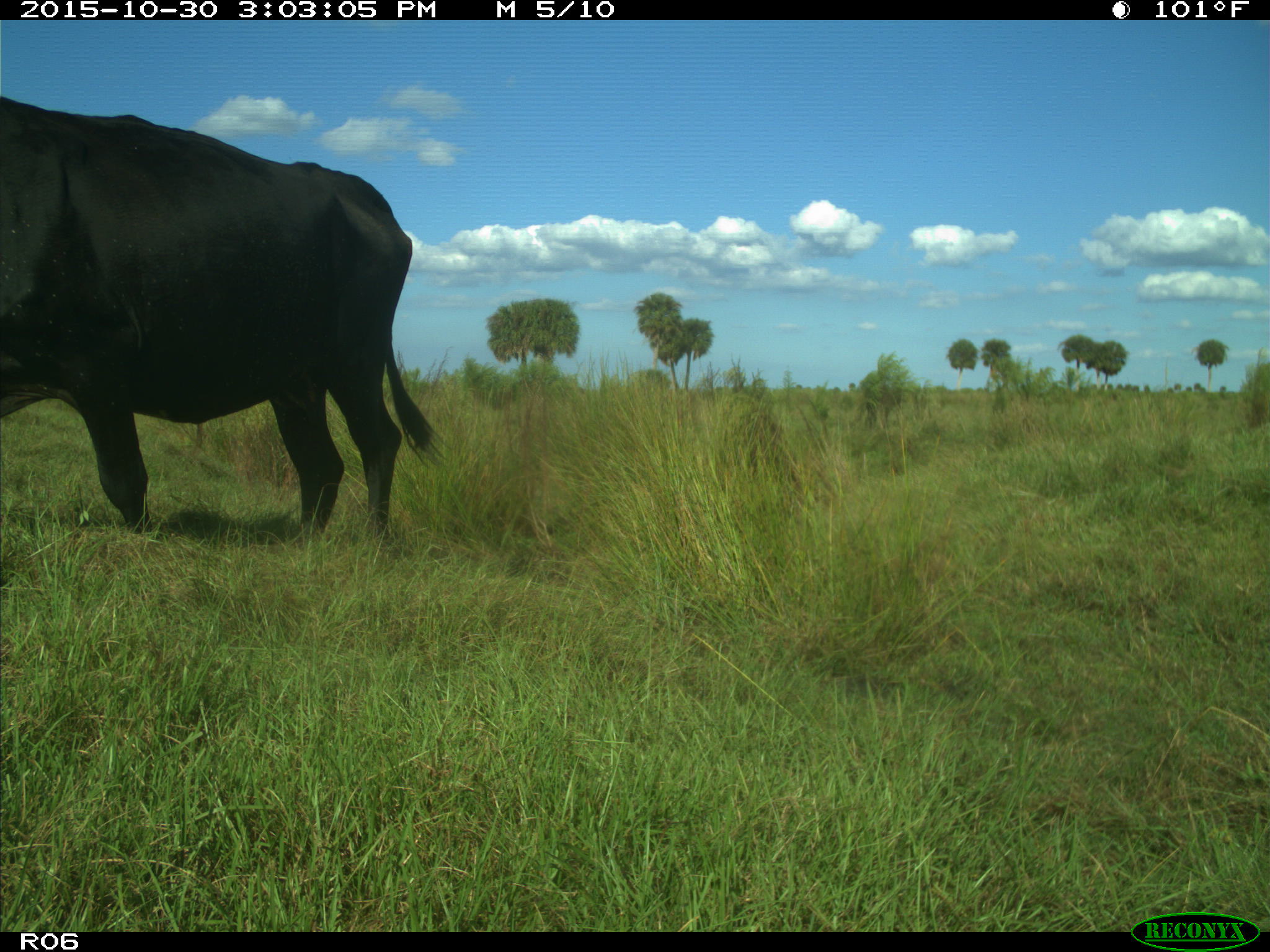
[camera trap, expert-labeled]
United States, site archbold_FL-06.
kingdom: Animalia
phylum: Chordata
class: Mammalia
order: Artiodactyla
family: Bovidae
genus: Bos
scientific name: Bos taurus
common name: domestic cow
Bos taurus (domestic cow).